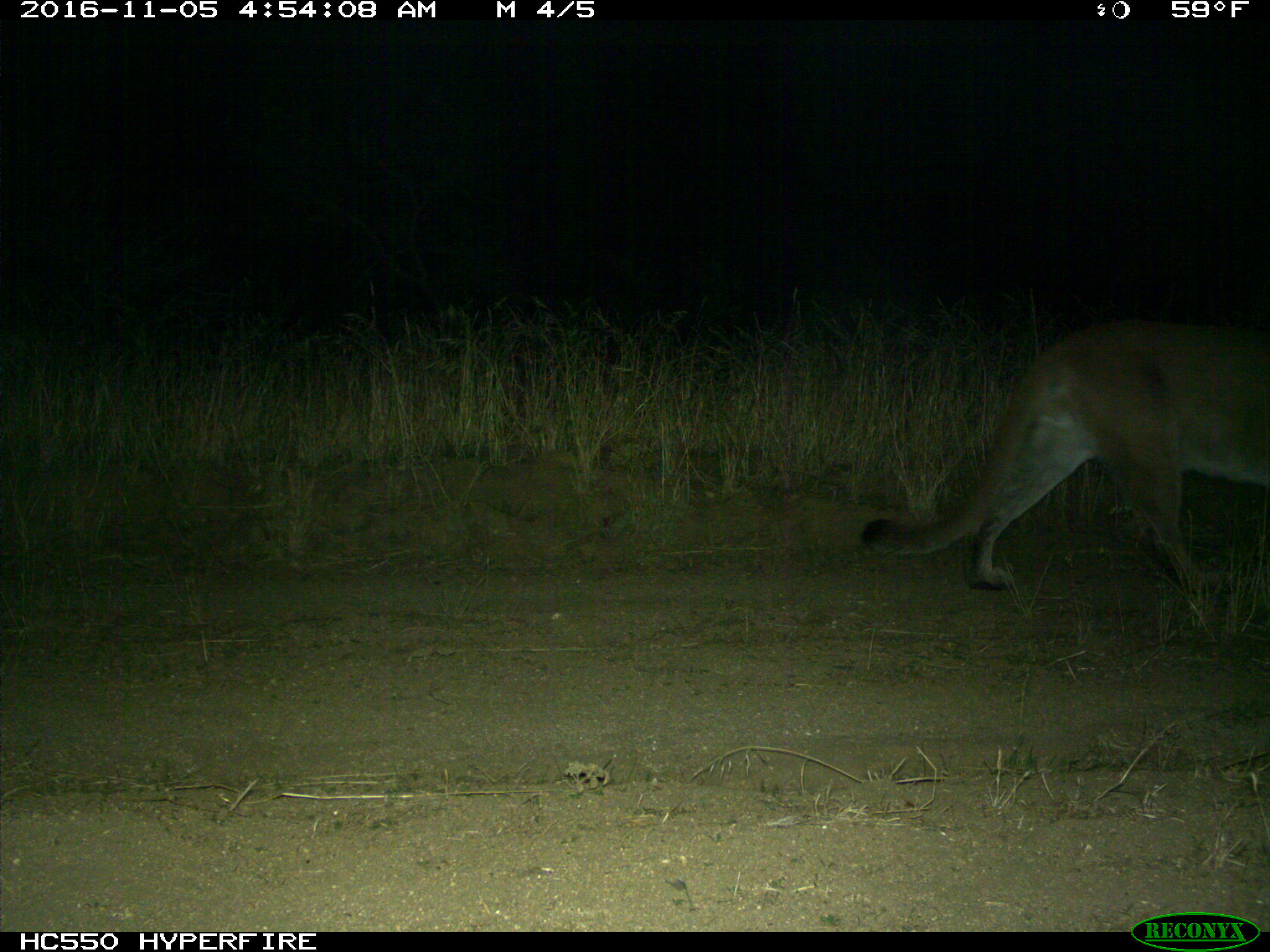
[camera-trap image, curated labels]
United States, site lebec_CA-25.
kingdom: Animalia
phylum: Chordata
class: Mammalia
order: Carnivora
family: Felidae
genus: Puma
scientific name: Puma concolor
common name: mountain lion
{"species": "Puma concolor (mountain lion)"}